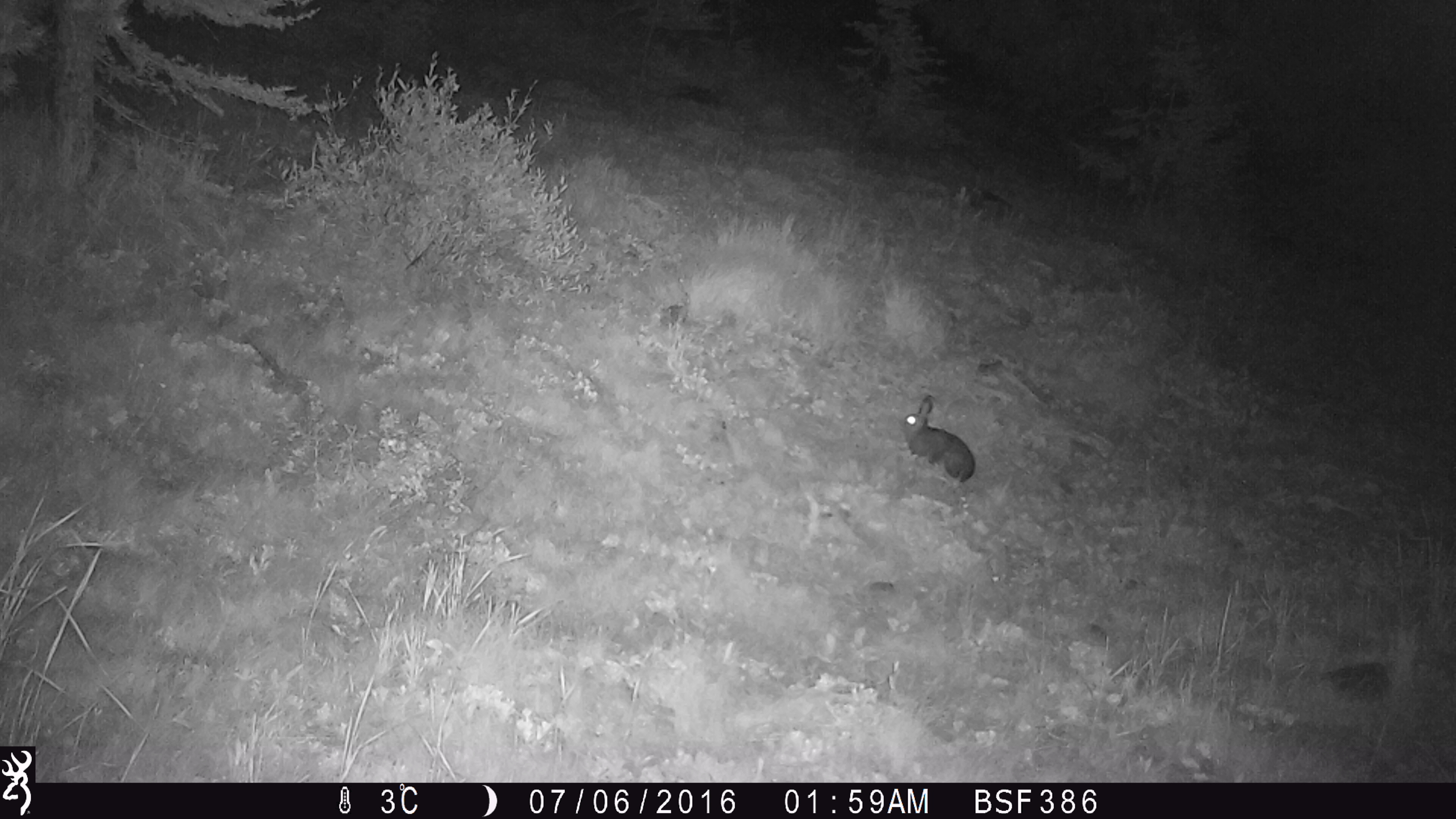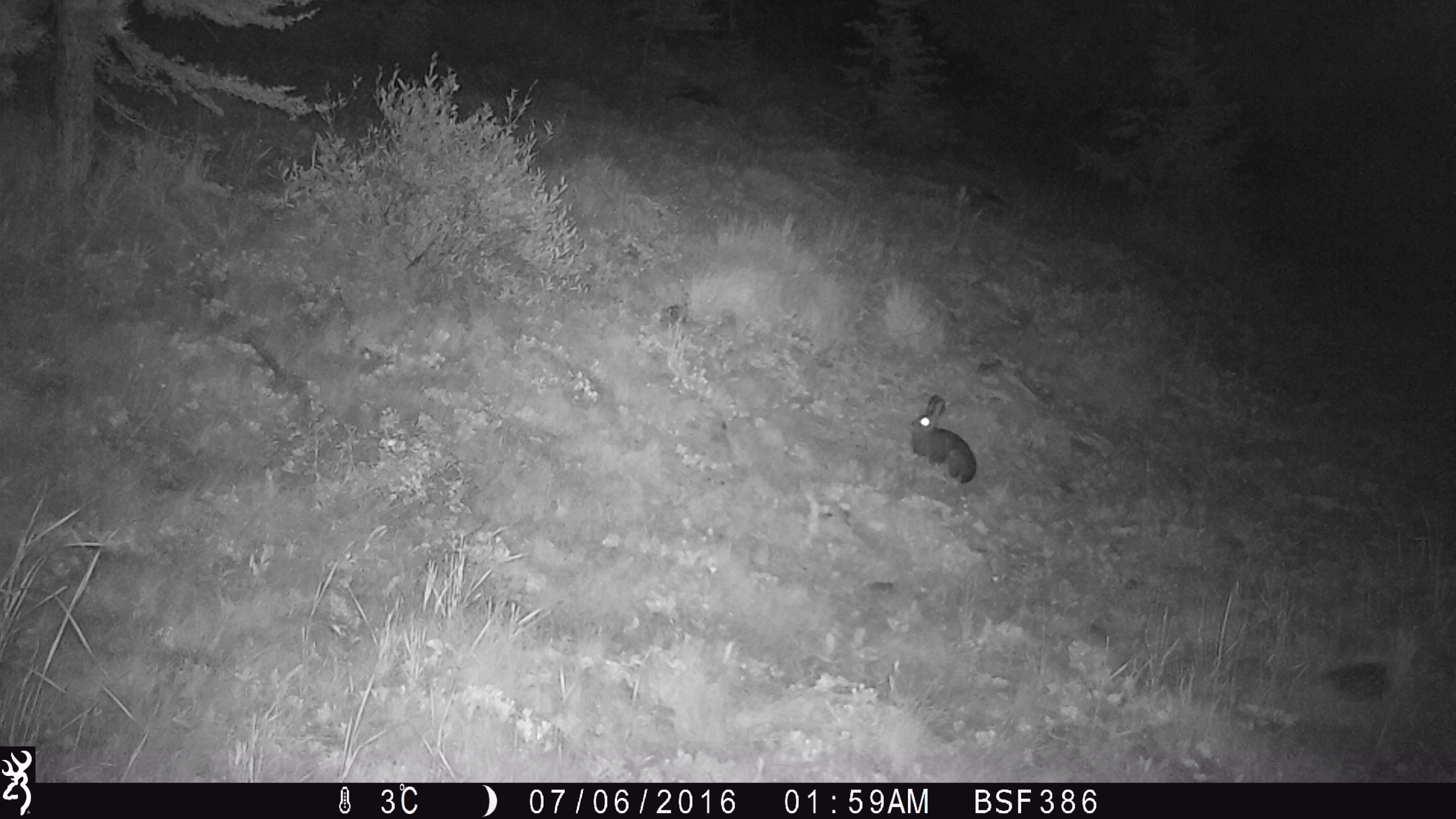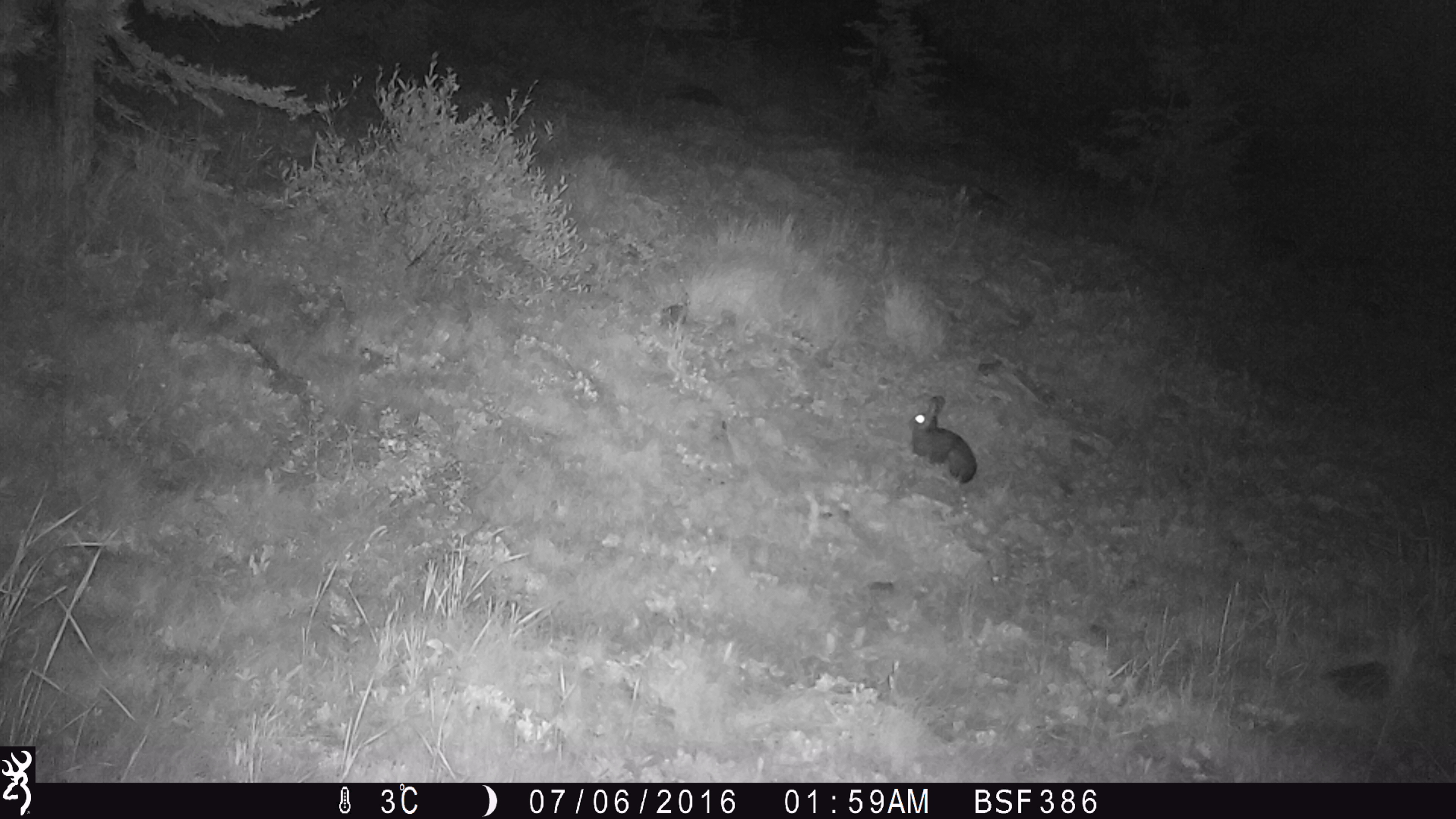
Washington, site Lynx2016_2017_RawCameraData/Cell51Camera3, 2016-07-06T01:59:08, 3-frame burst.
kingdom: Animalia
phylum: Chordata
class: Mammalia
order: Lagomorpha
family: Leporidae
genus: Lepus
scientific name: Lepus americanus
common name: snowshoe hare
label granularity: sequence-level